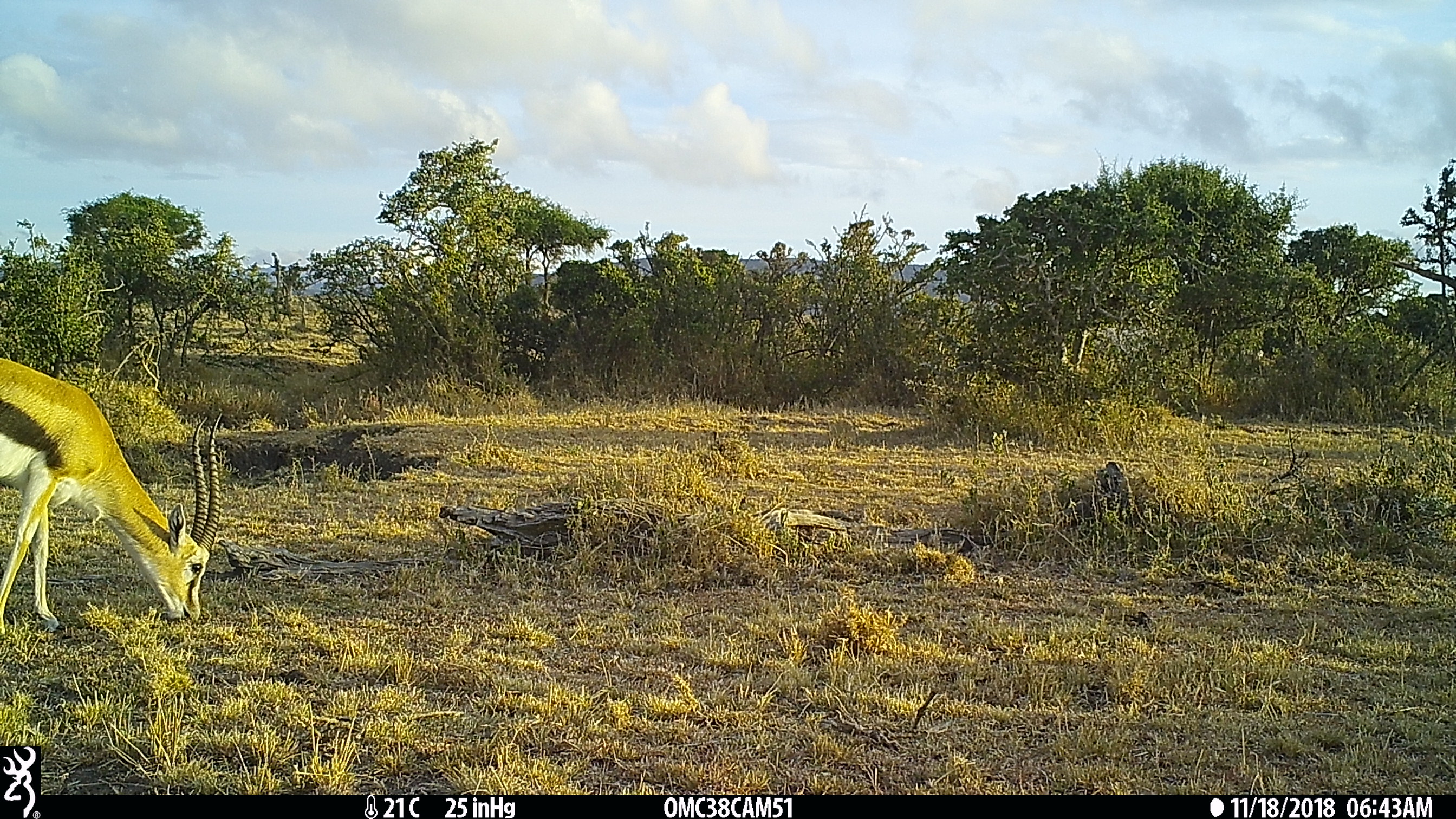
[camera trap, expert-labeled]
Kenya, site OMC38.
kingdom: Animalia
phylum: Chordata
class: Mammalia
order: Artiodactyla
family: Bovidae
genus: Eudorcas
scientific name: Eudorcas thomsonii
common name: thomon's gazelle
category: gazelle thomsons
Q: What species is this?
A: Gazelle thomsons (thomon's gazelle) (Eudorcas thomsonii).